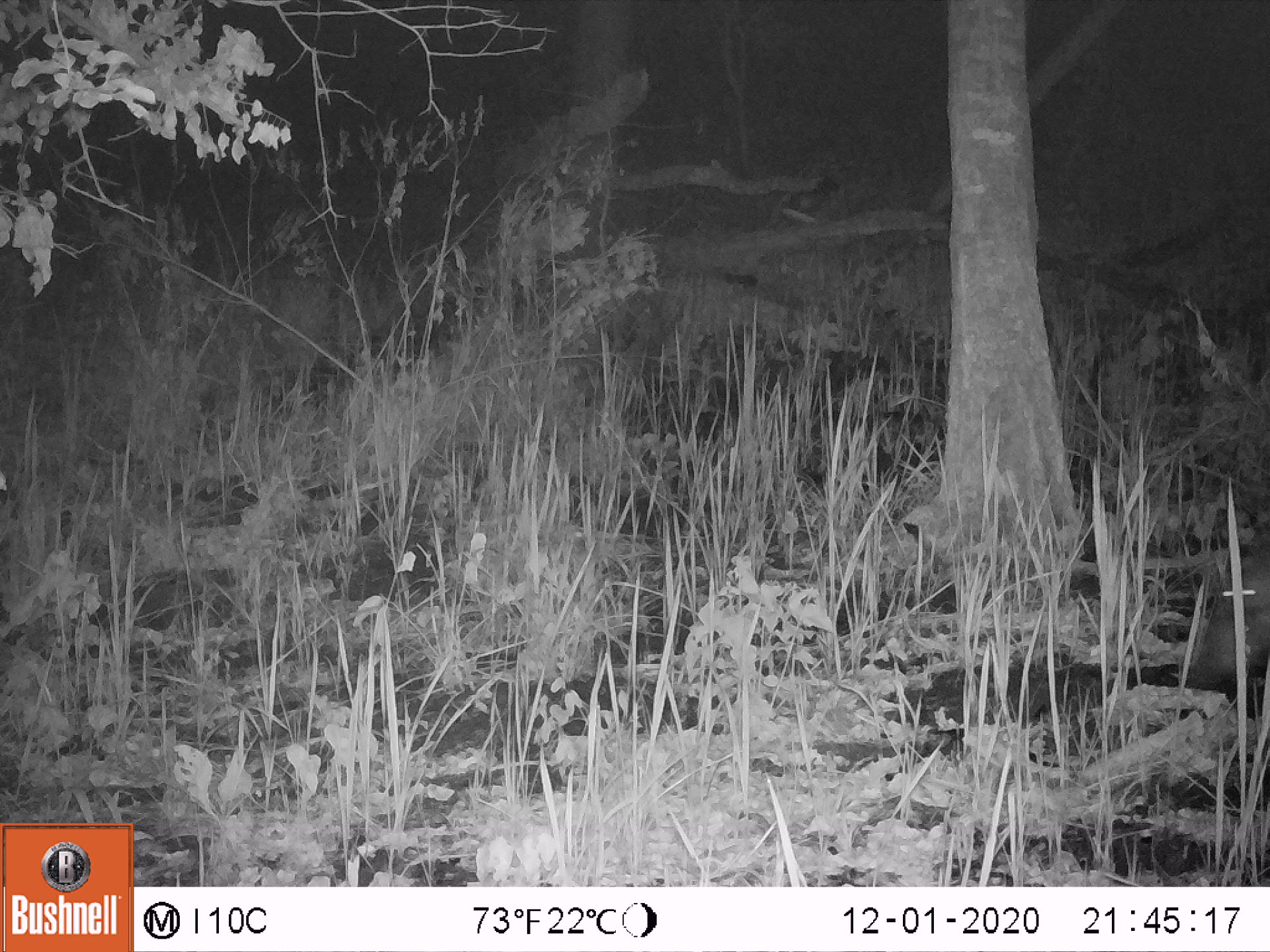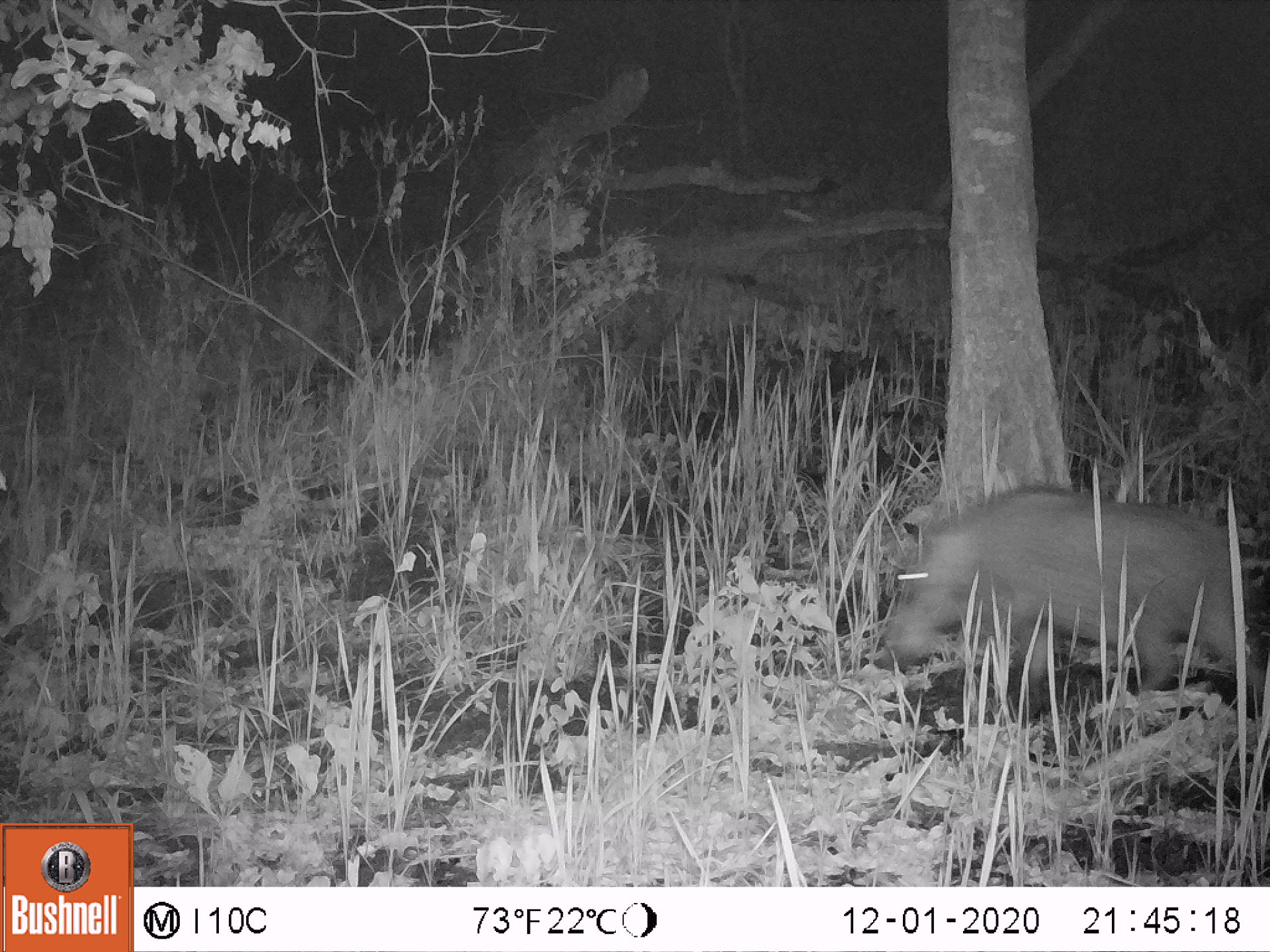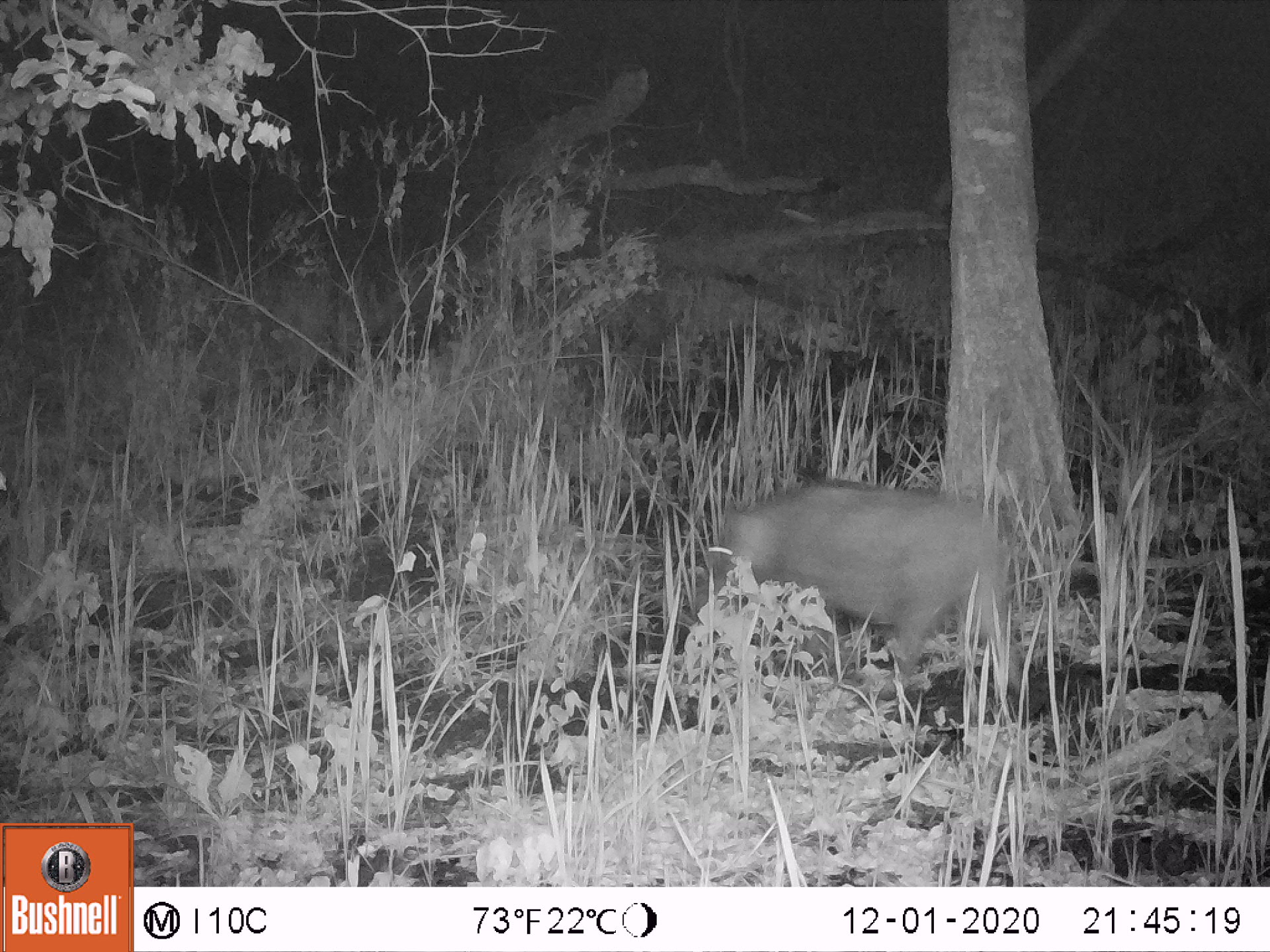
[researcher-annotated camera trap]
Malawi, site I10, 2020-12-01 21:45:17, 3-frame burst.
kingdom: Animalia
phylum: Chordata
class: Mammalia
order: Artiodactyla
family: Suidae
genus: Potamochoerus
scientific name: Potamochoerus larvatus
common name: bushpig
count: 1